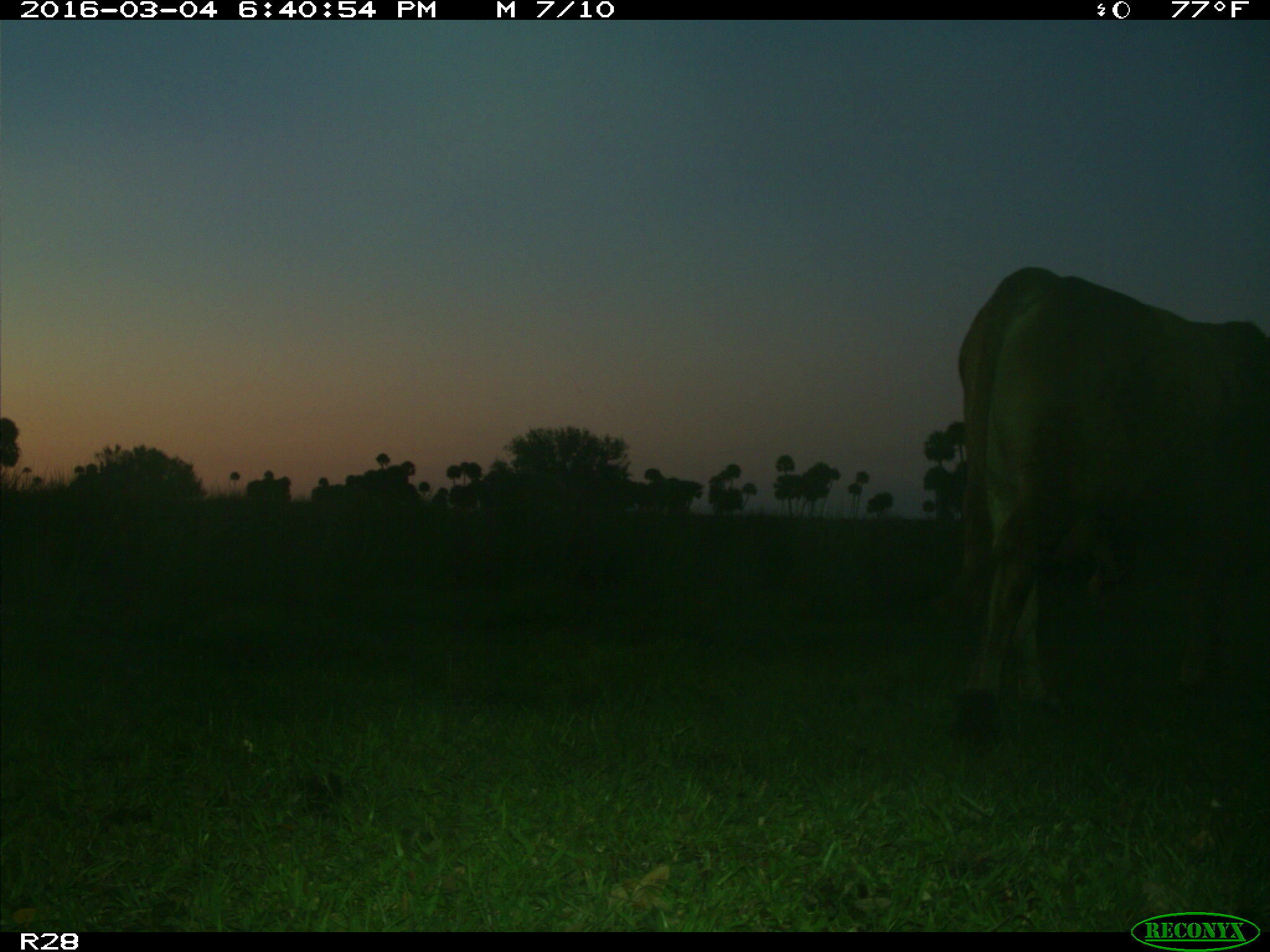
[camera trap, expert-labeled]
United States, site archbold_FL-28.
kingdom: Animalia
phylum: Chordata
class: Mammalia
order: Artiodactyla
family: Bovidae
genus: Bos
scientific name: Bos taurus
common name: domestic cow